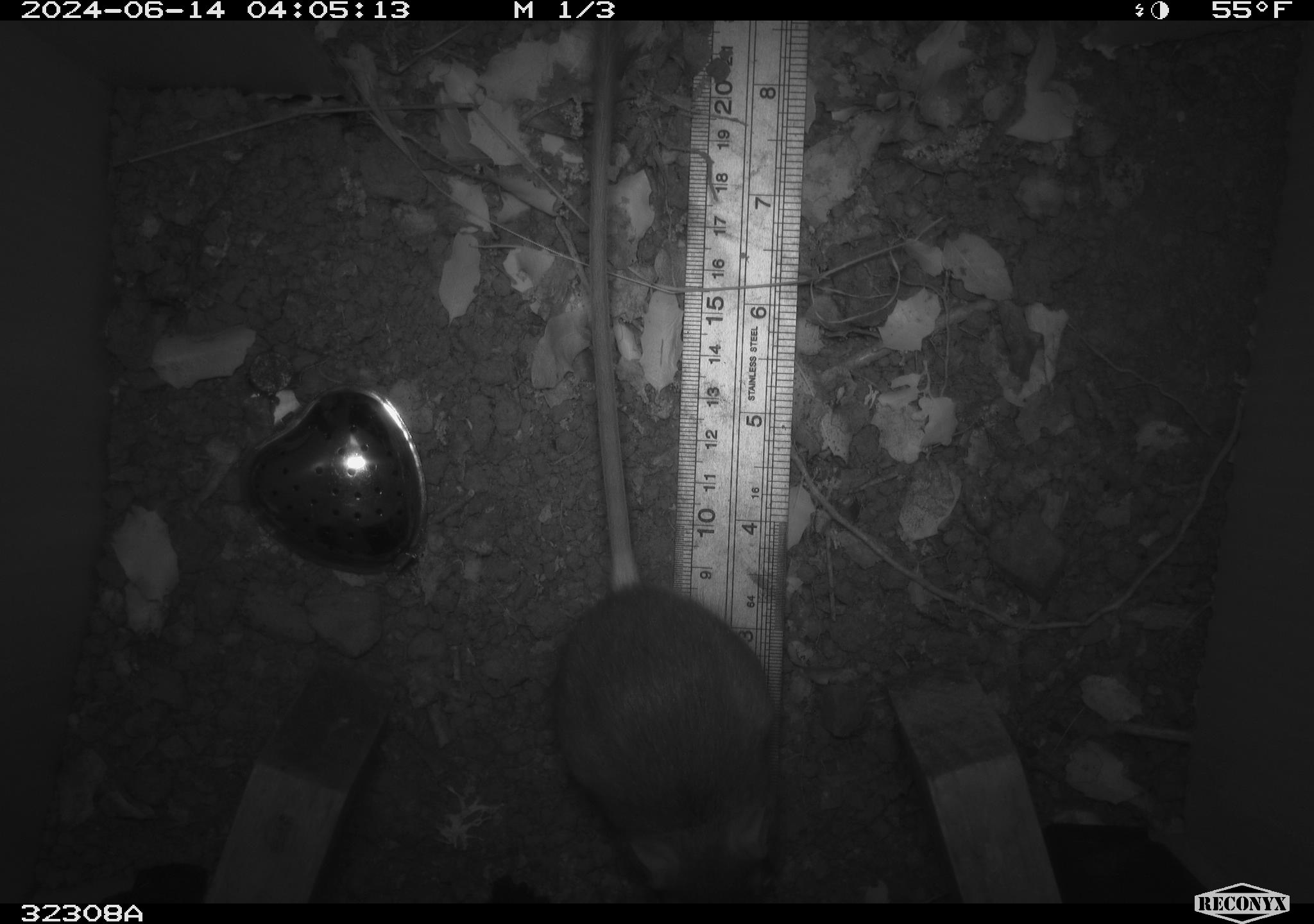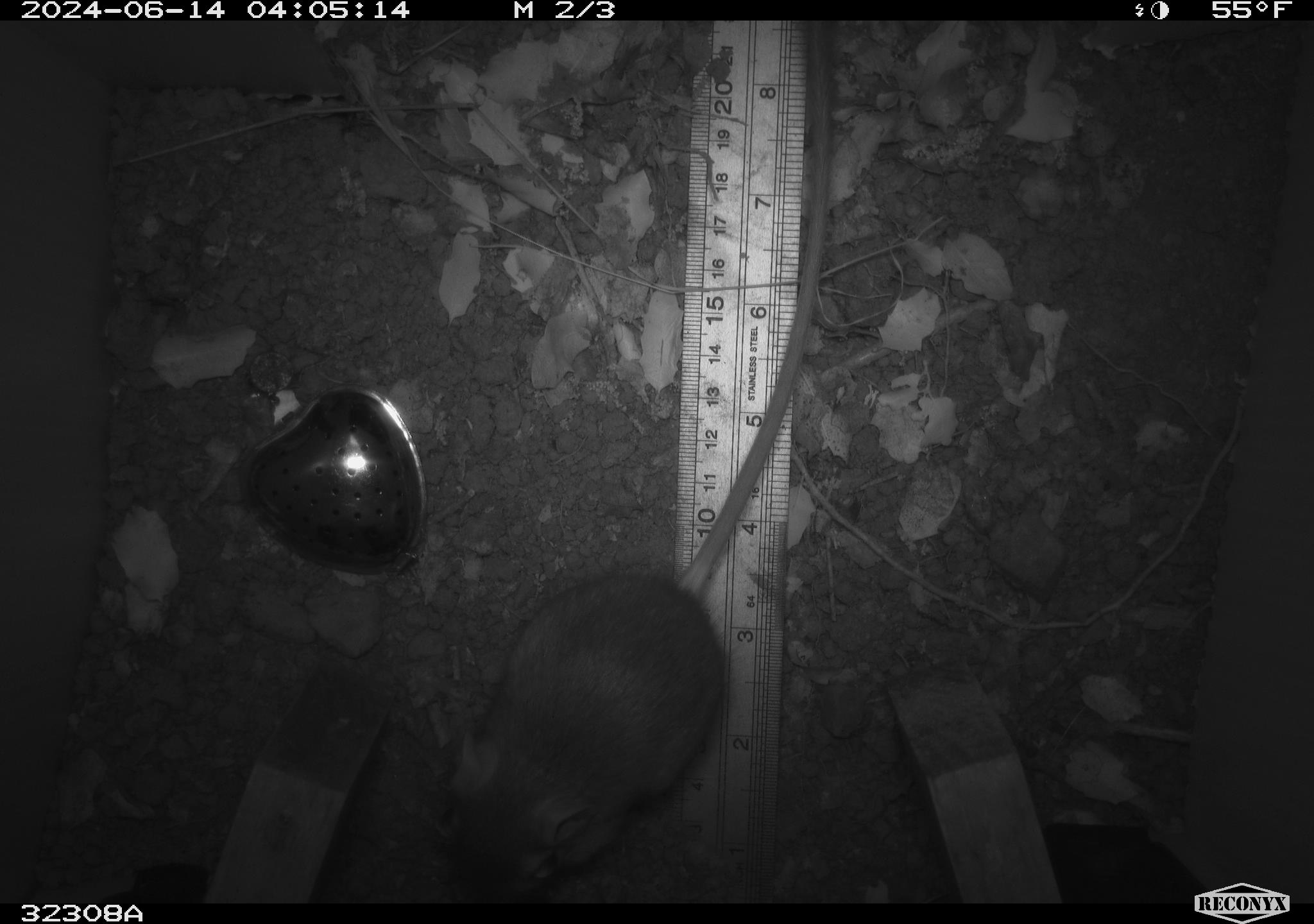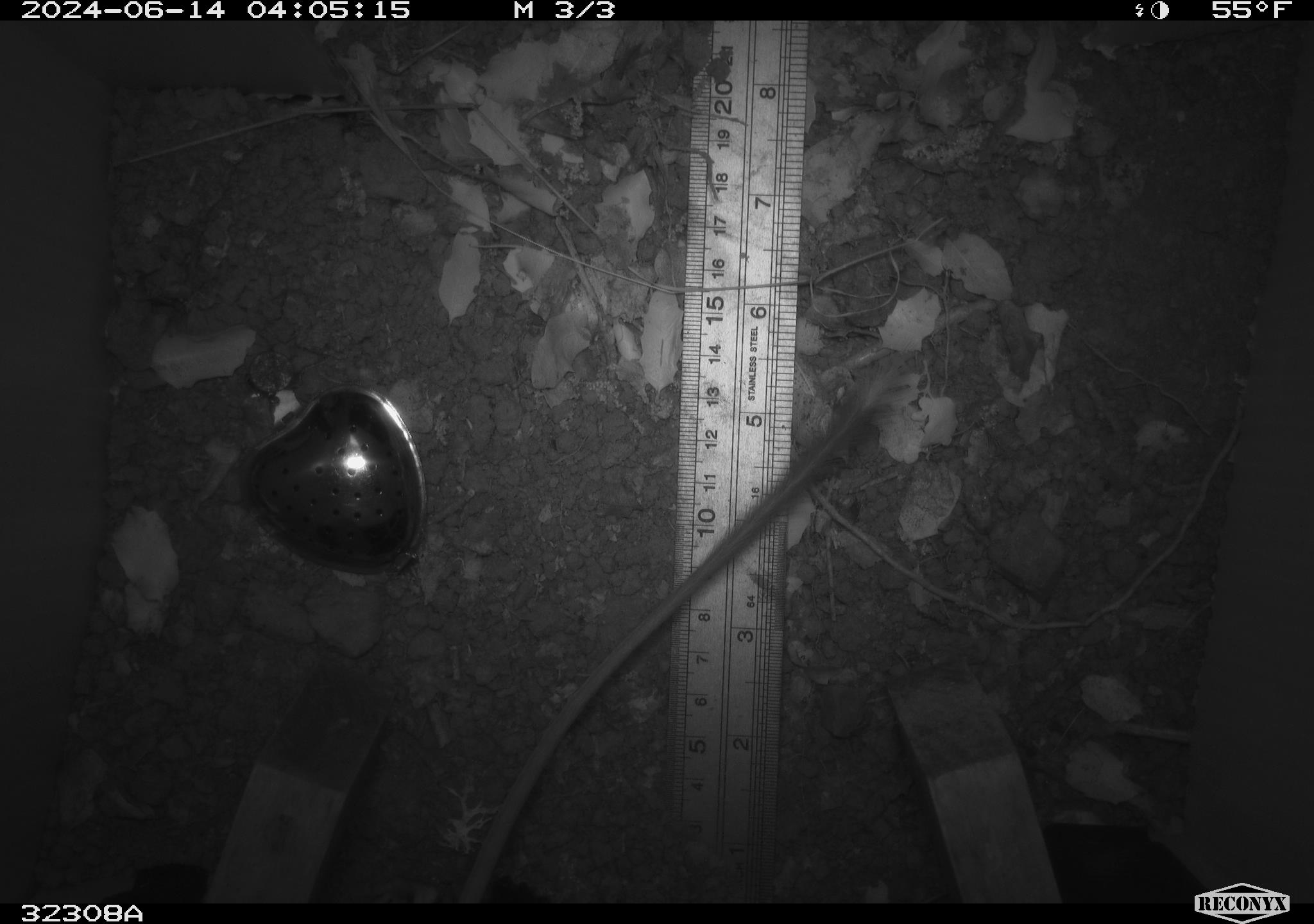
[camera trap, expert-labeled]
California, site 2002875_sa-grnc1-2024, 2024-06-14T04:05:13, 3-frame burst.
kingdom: Animalia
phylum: Chordata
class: Mammalia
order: Rodentia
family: Heteromyidae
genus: Dipodomys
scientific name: Dipodomys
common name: kangaroo rats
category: dipodomys species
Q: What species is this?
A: Dipodomys species (kangaroo rats) (Dipodomys).